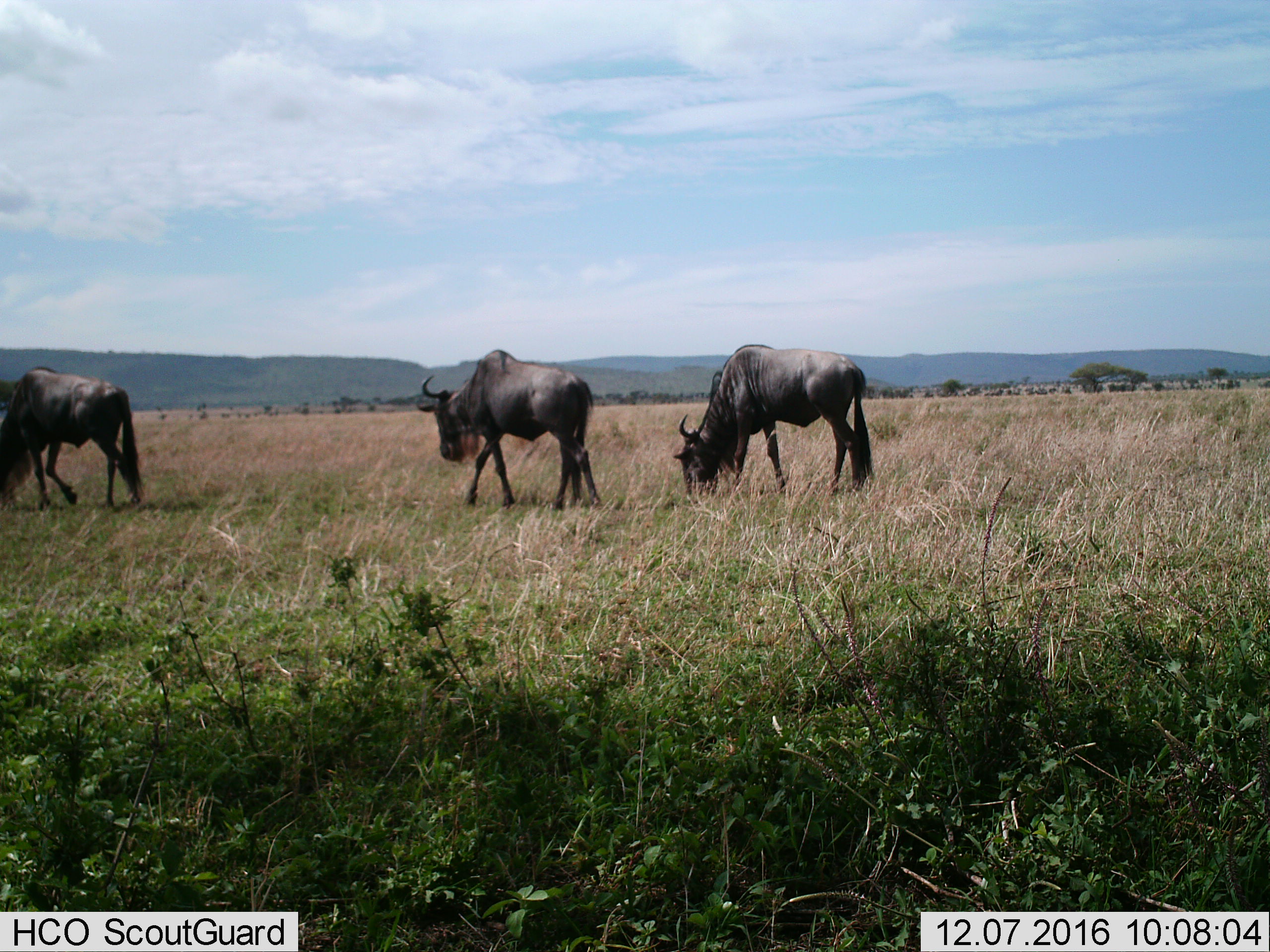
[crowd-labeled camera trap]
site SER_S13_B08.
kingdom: Animalia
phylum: Chordata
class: Mammalia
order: Artiodactyla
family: Bovidae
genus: Connochaetes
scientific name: Connochaetes taurinus taurinus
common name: blue wildebeest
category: wildebeestblue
Wildebeestblue (blue wildebeest) (Connochaetes taurinus taurinus), count 3. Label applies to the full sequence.